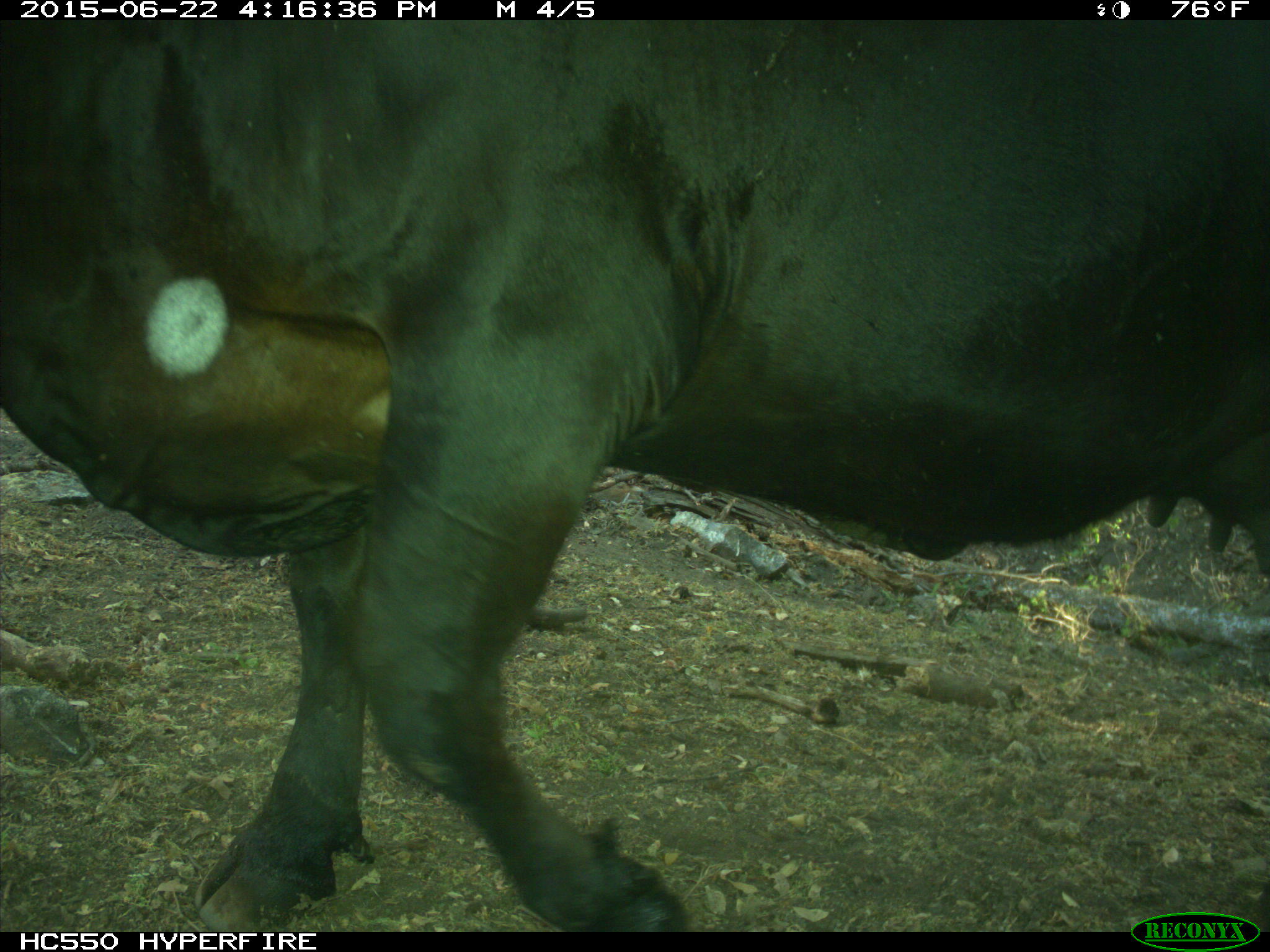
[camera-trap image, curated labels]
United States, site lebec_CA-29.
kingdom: Animalia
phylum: Chordata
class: Mammalia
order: Artiodactyla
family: Bovidae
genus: Bos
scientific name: Bos taurus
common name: domestic cow